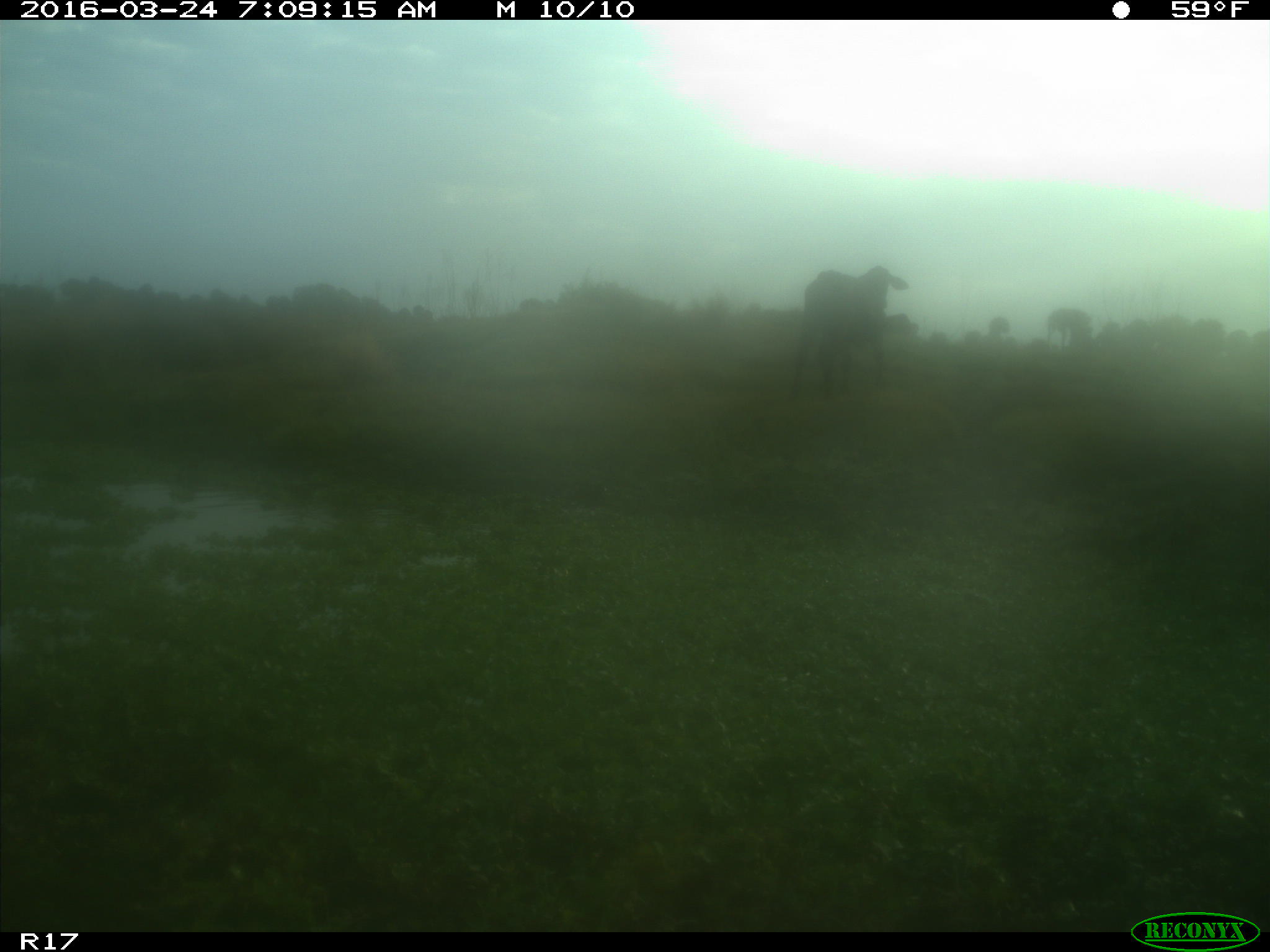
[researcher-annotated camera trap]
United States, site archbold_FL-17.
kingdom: Animalia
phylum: Chordata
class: Mammalia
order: Artiodactyla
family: Bovidae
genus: Bos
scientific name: Bos taurus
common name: domestic cow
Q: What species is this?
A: Bos taurus (domestic cow).